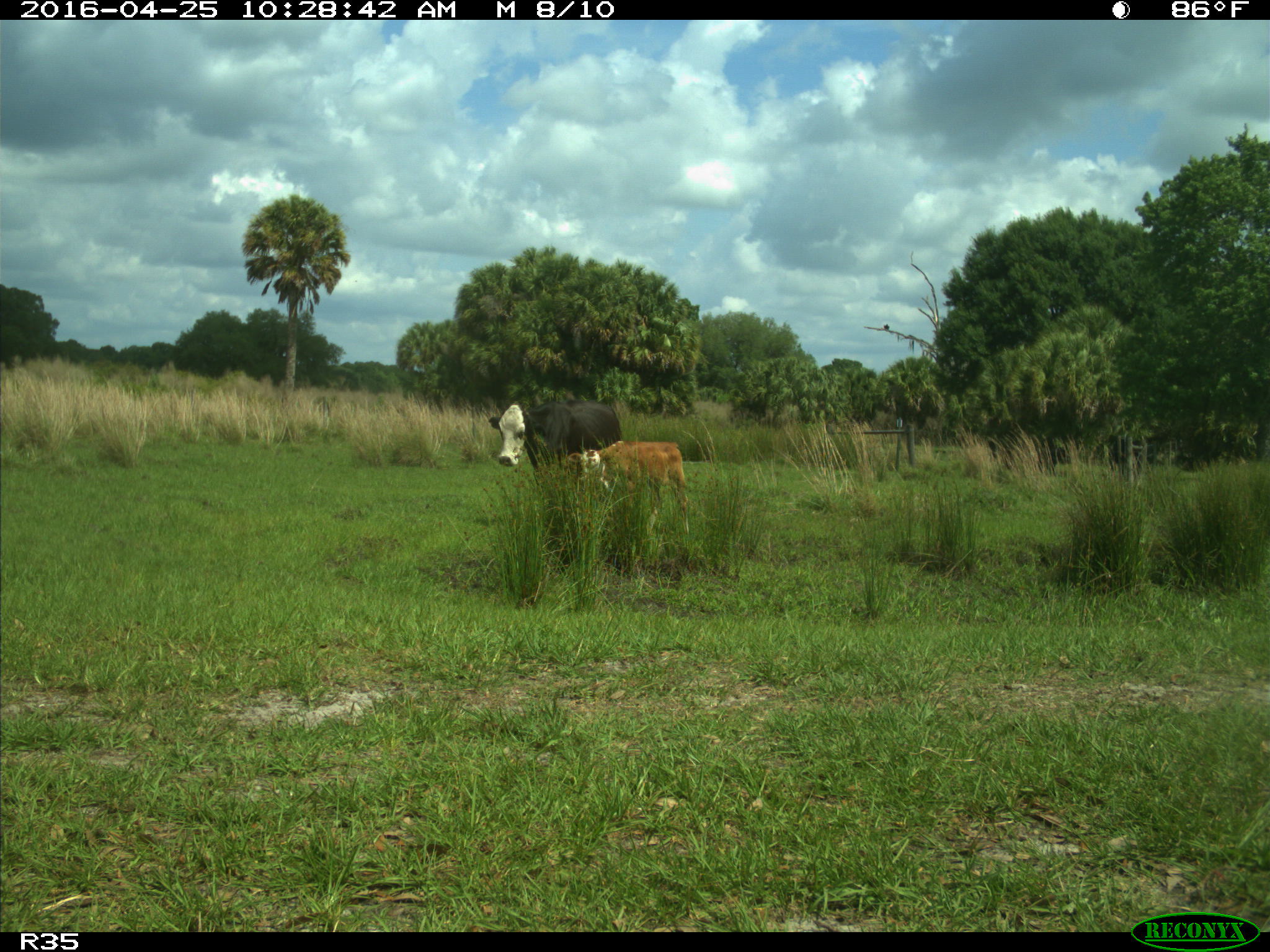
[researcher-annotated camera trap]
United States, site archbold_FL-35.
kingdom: Animalia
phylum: Chordata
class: Mammalia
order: Artiodactyla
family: Bovidae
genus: Bos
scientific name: Bos taurus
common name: domestic cow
Bos taurus (domestic cow).